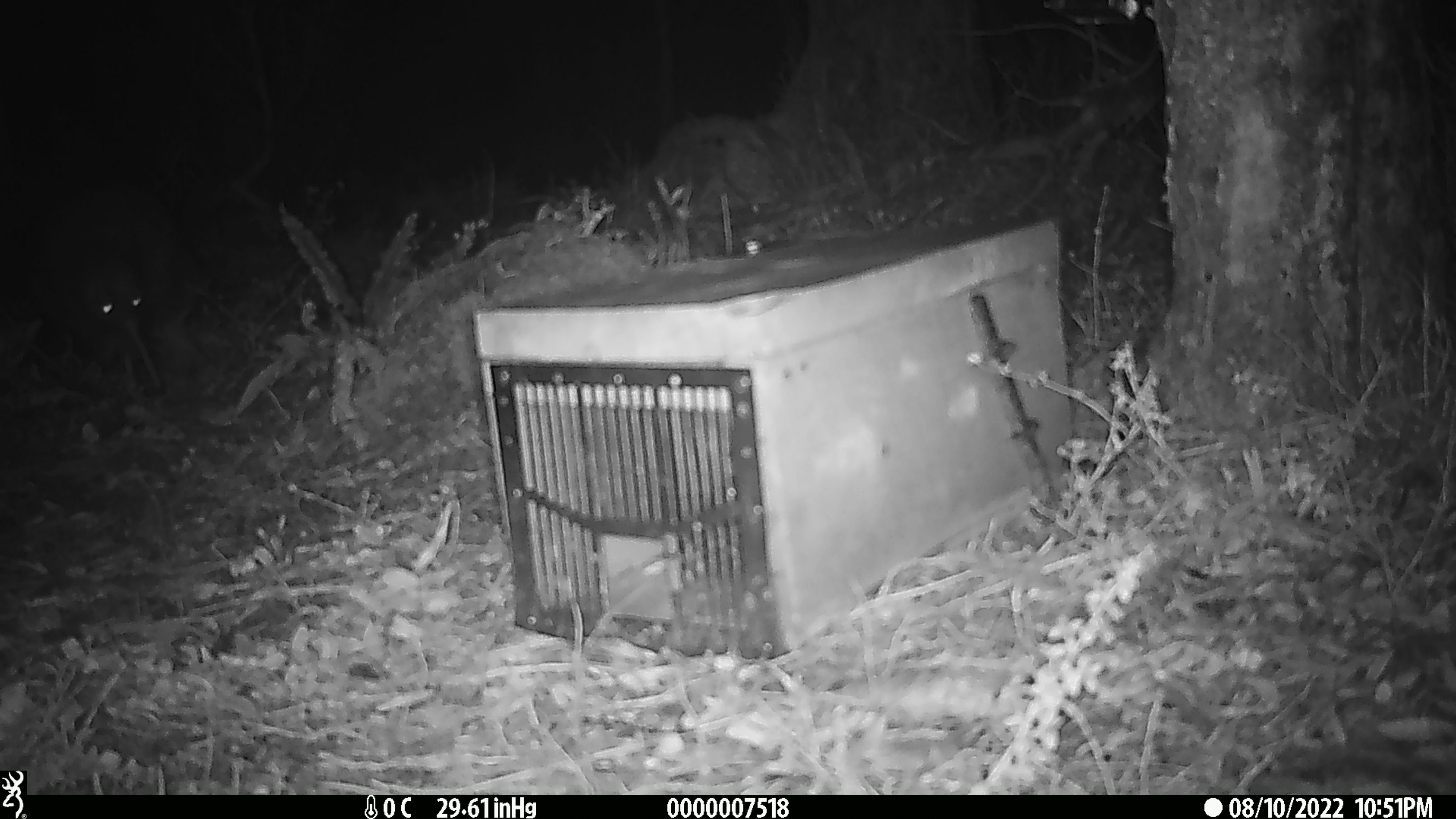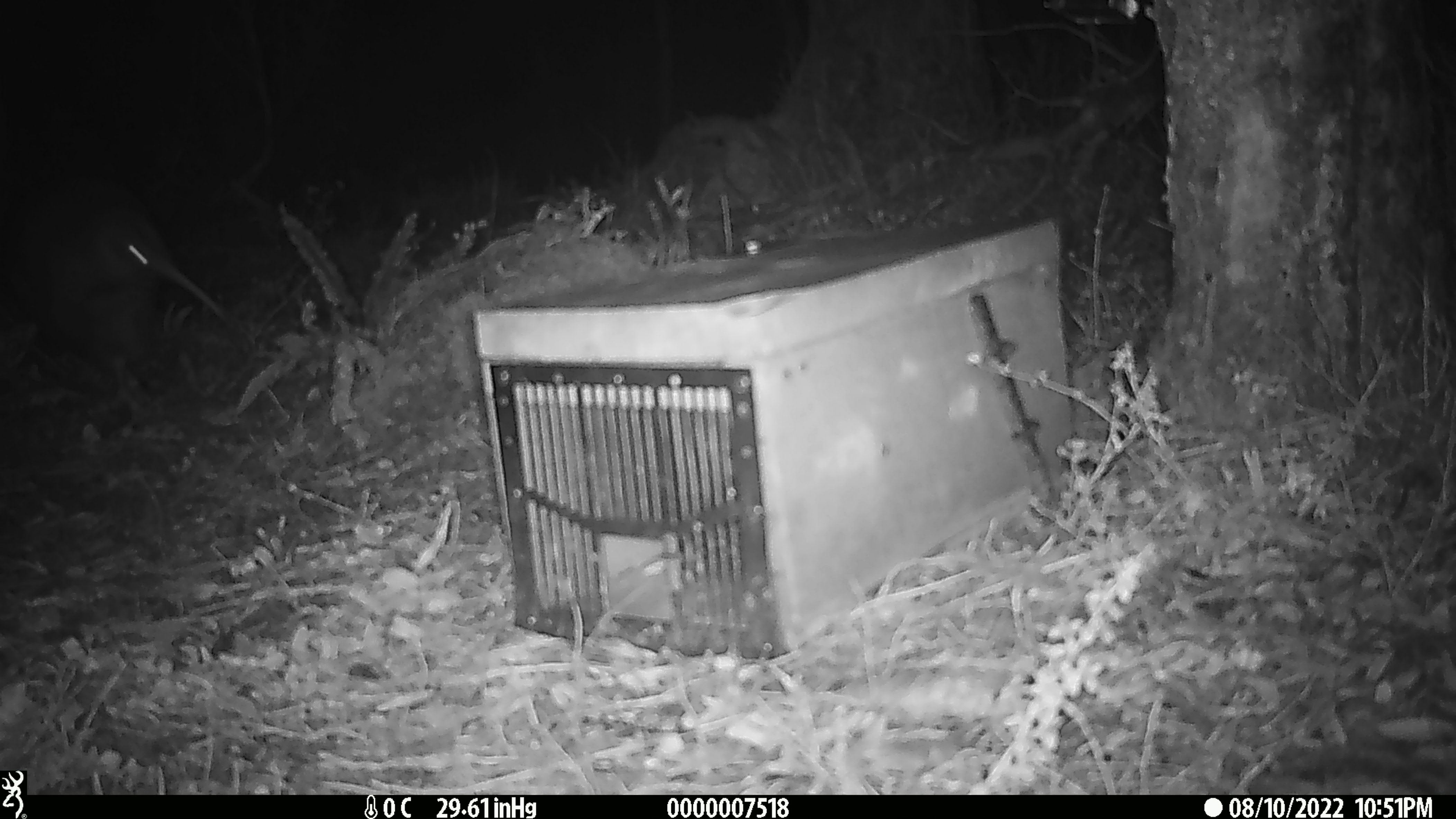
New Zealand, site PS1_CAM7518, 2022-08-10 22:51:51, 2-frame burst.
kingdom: Animalia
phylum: Chordata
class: Aves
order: Apterygiformes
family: Apterygidae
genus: Apteryx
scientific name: Apteryx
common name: kiwi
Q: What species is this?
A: Kiwi (Apteryx).